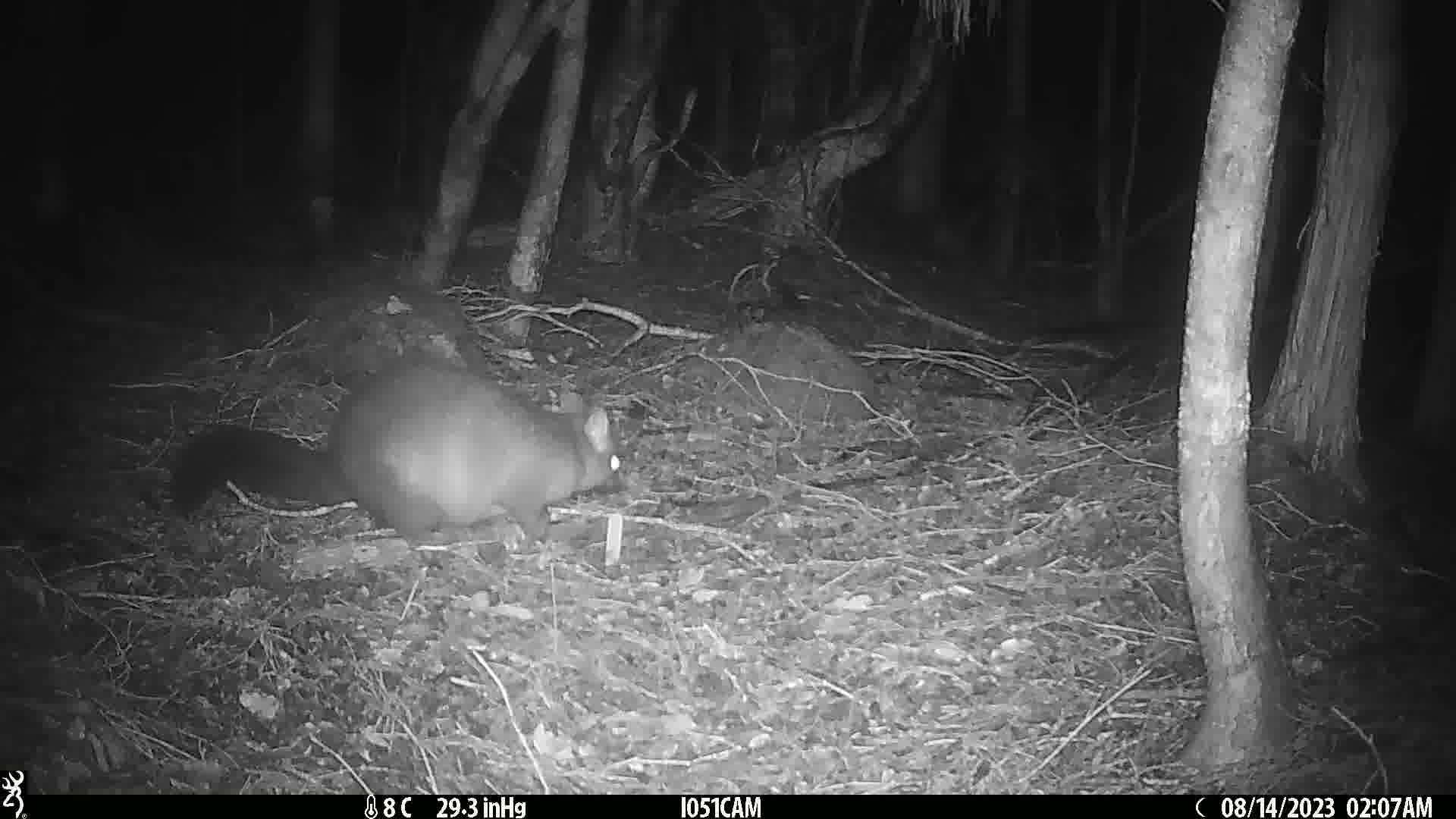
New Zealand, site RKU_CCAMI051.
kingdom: Animalia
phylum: Chordata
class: Mammalia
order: Diprotodontia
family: Phalangeridae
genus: Trichosurus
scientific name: Trichosurus vulpecula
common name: common brushtail possum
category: possum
Possum (common brushtail possum) (Trichosurus vulpecula).